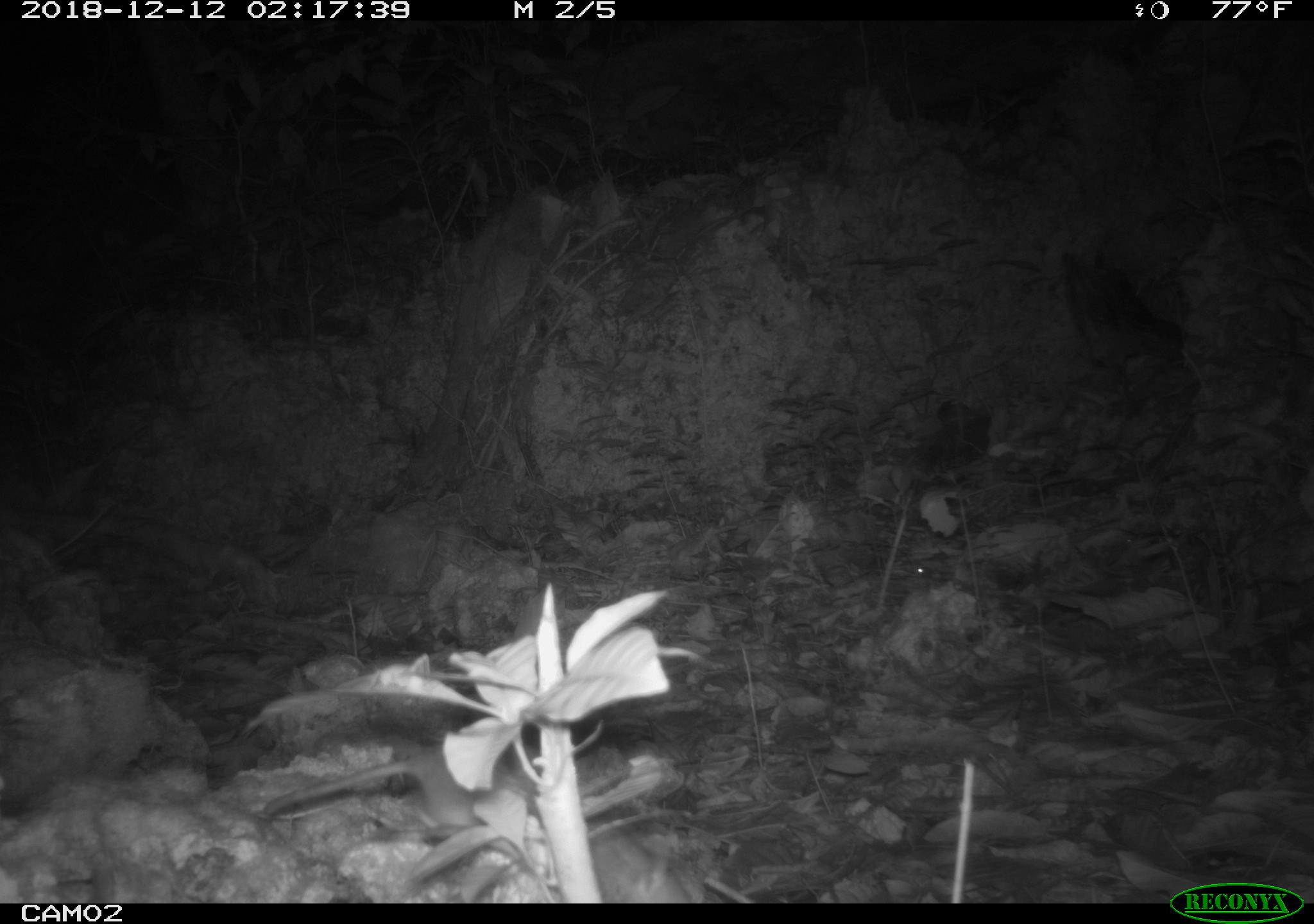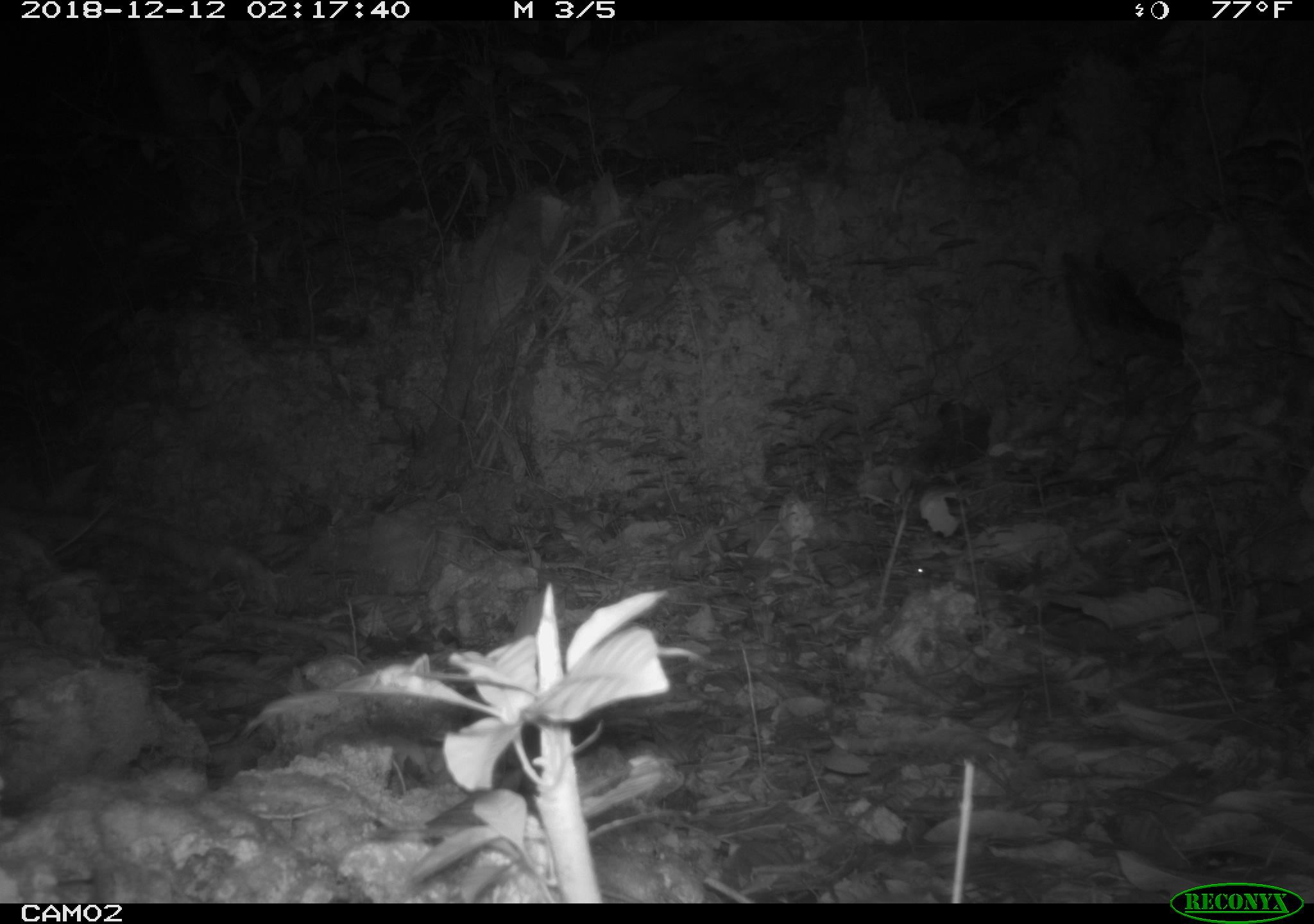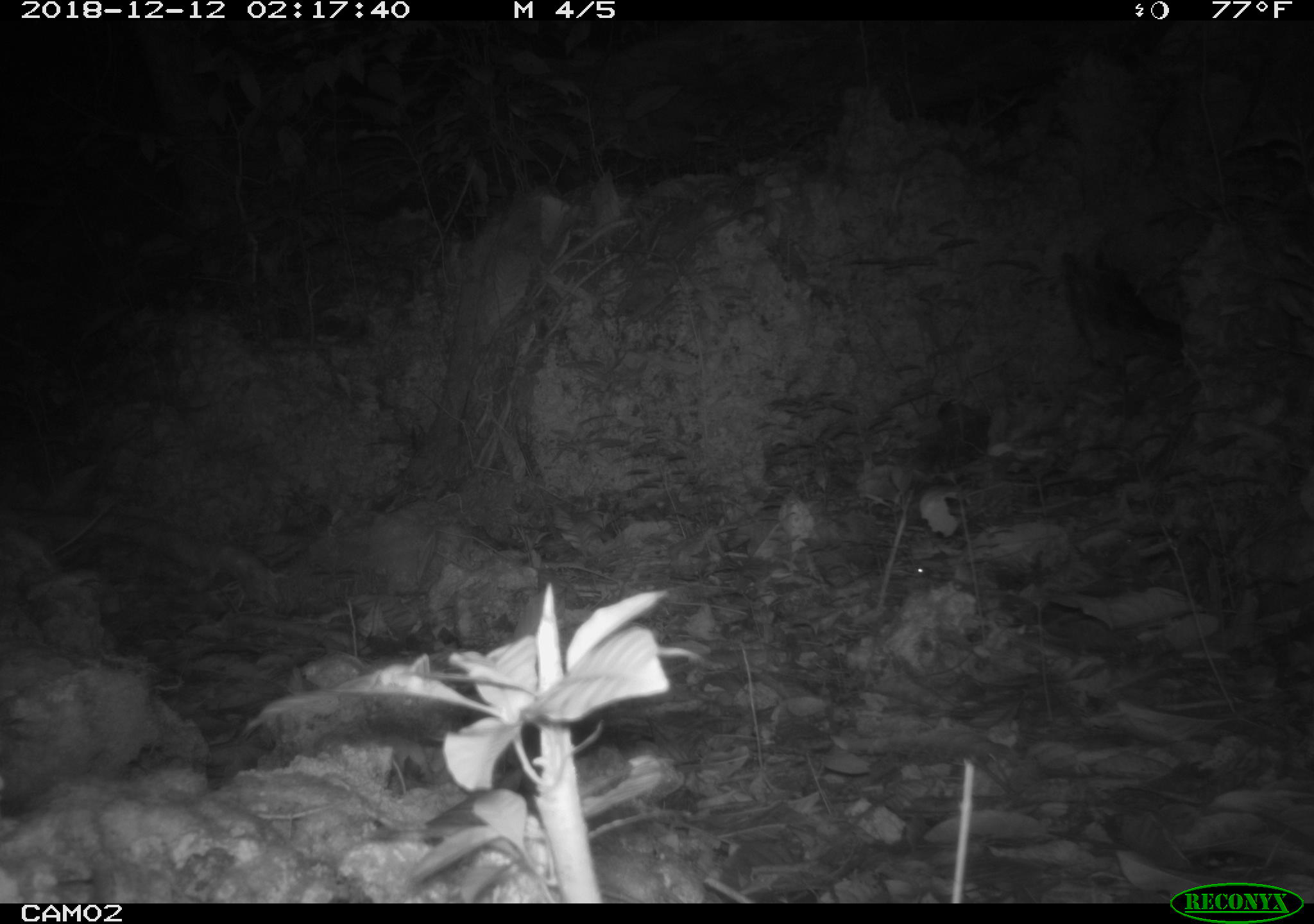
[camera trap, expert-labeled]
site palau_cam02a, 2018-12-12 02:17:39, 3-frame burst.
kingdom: Animalia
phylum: Chordata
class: Mammalia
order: Rodentia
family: Muridae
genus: Rattus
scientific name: Rattus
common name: rat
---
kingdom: Animalia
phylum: Arthropoda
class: Insecta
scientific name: Insecta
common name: insect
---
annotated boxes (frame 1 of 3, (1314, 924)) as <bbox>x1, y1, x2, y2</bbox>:
rat: <bbox>235, 724, 704, 891</bbox>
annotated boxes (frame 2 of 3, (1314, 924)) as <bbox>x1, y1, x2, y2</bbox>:
insect: <bbox>366, 651, 441, 693</bbox>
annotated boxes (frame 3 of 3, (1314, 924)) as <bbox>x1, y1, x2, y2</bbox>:
insect: <bbox>367, 655, 436, 692</bbox>